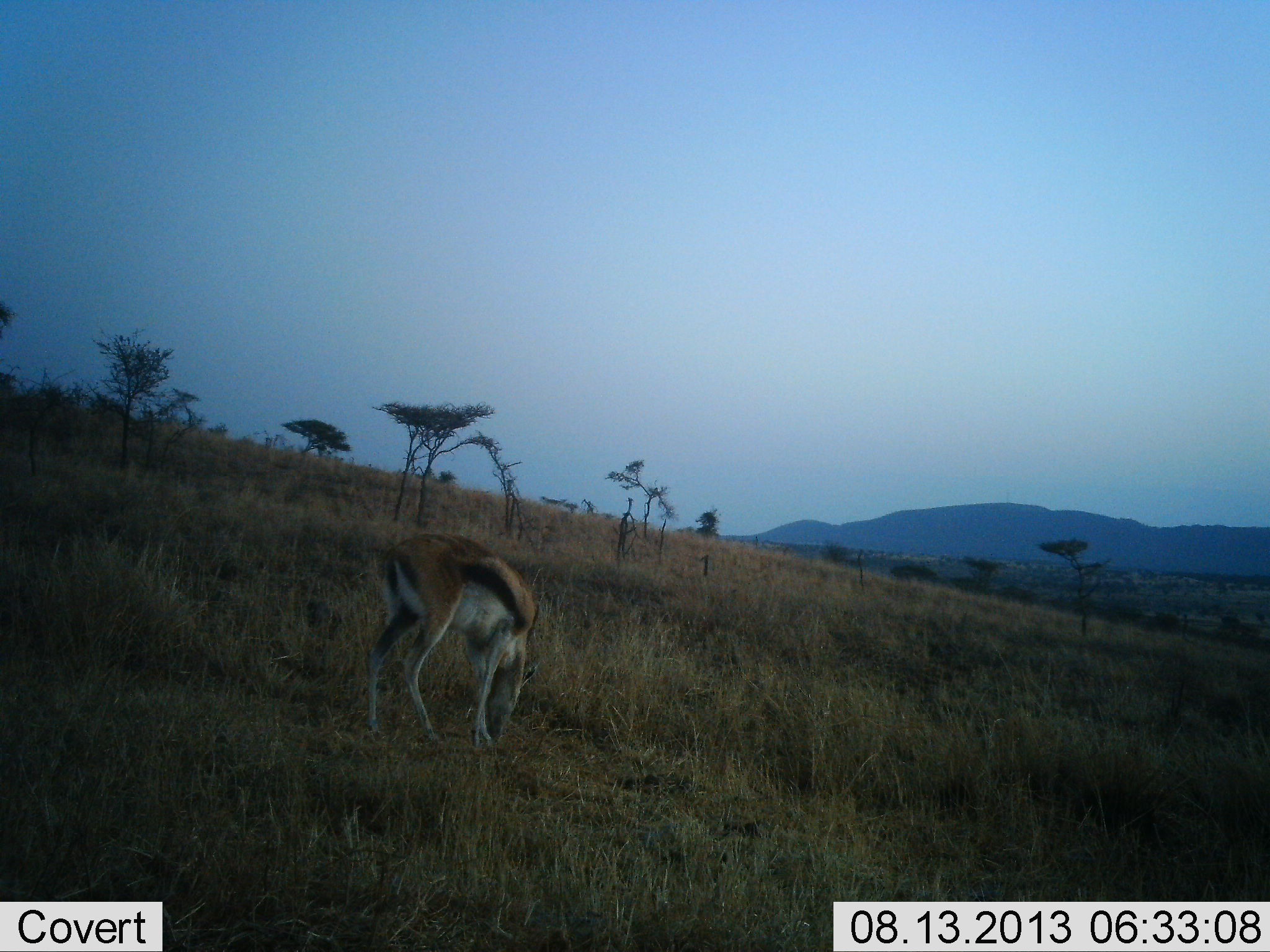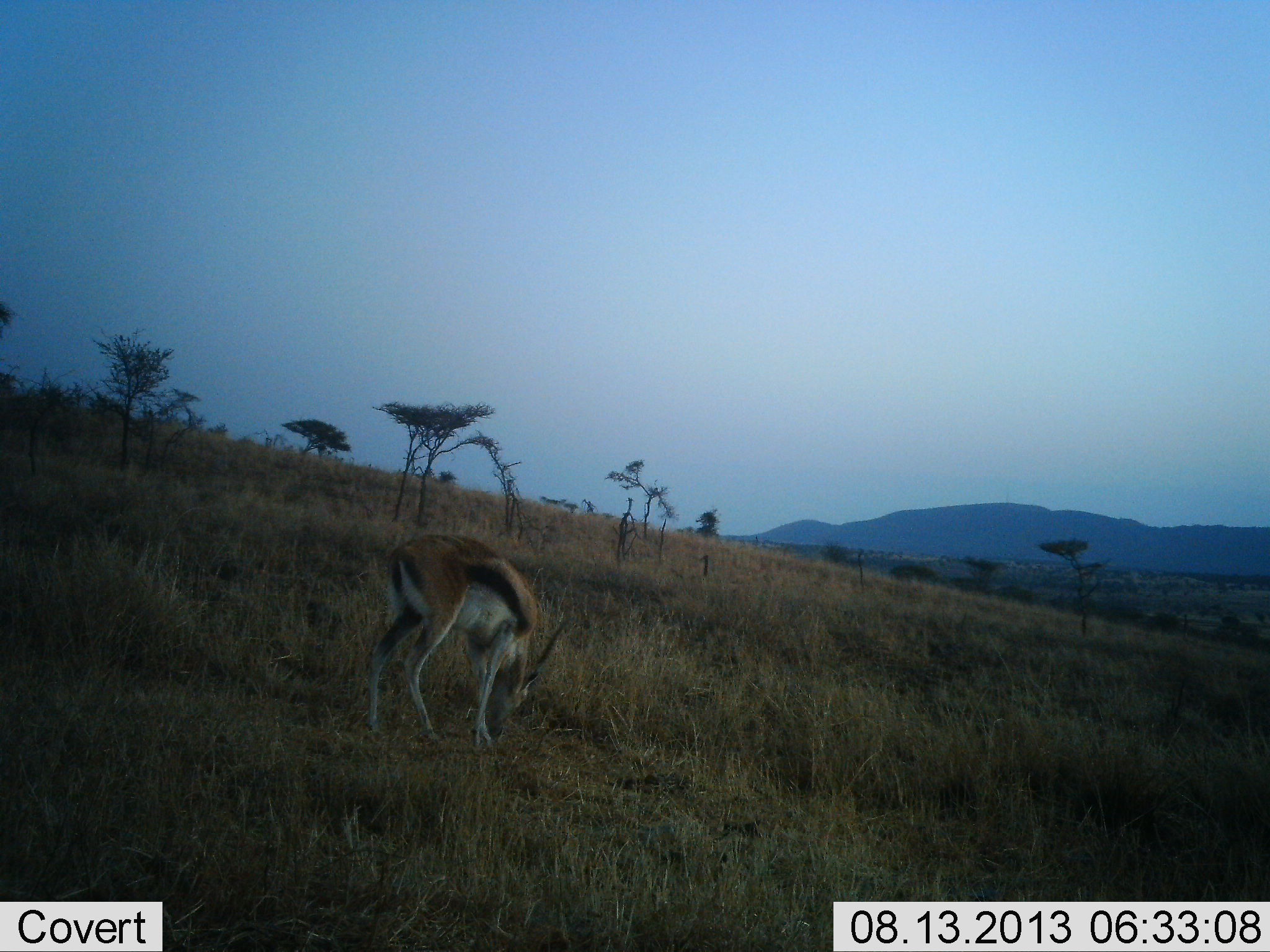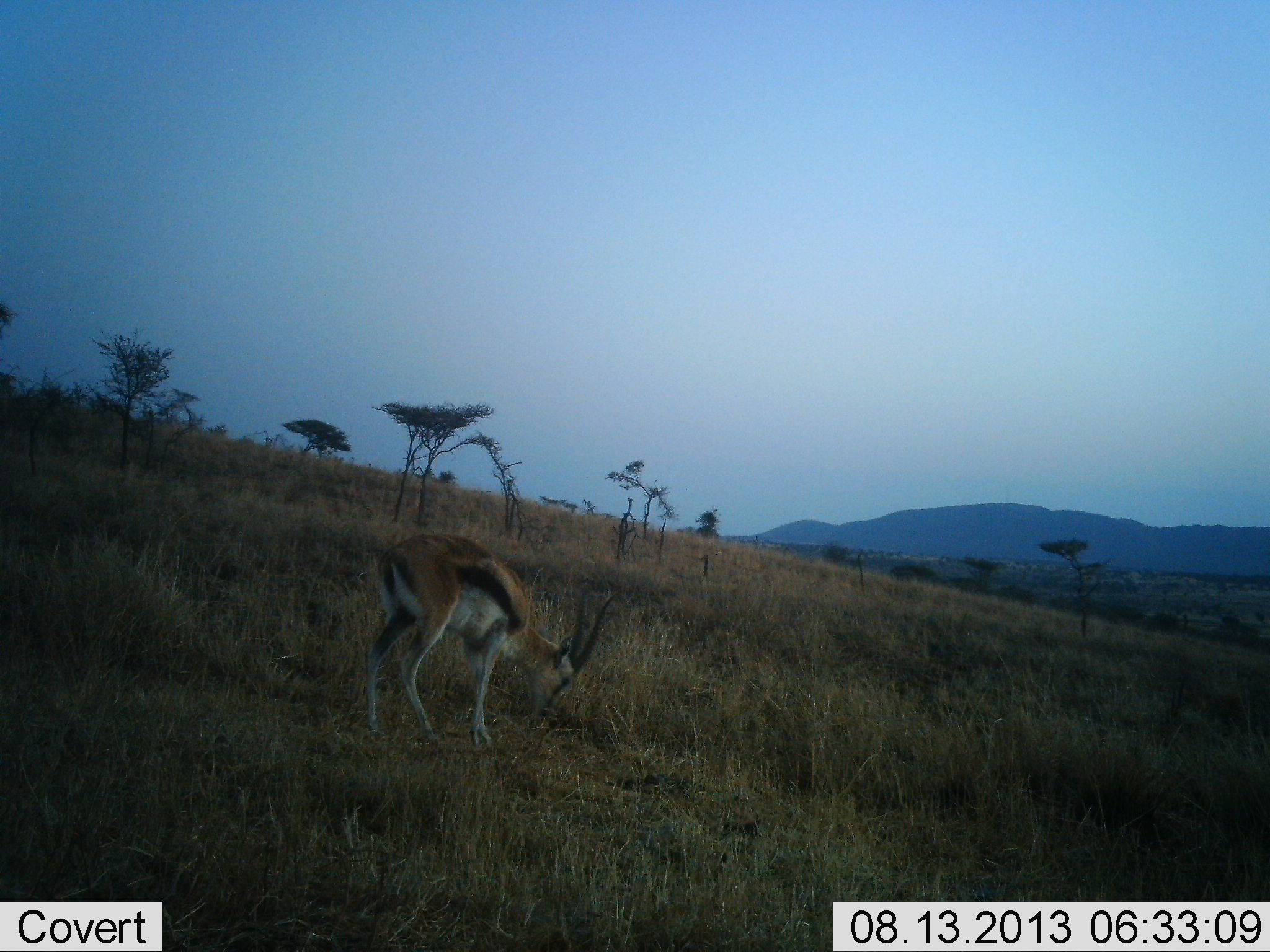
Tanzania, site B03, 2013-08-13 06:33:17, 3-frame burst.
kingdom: Animalia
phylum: Chordata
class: Mammalia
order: Artiodactyla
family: Bovidae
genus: Eudorcas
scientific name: Eudorcas thomsonii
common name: thomson's gazelle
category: gazellethomsons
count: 1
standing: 39%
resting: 0%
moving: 0%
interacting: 0%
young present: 0%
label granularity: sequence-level